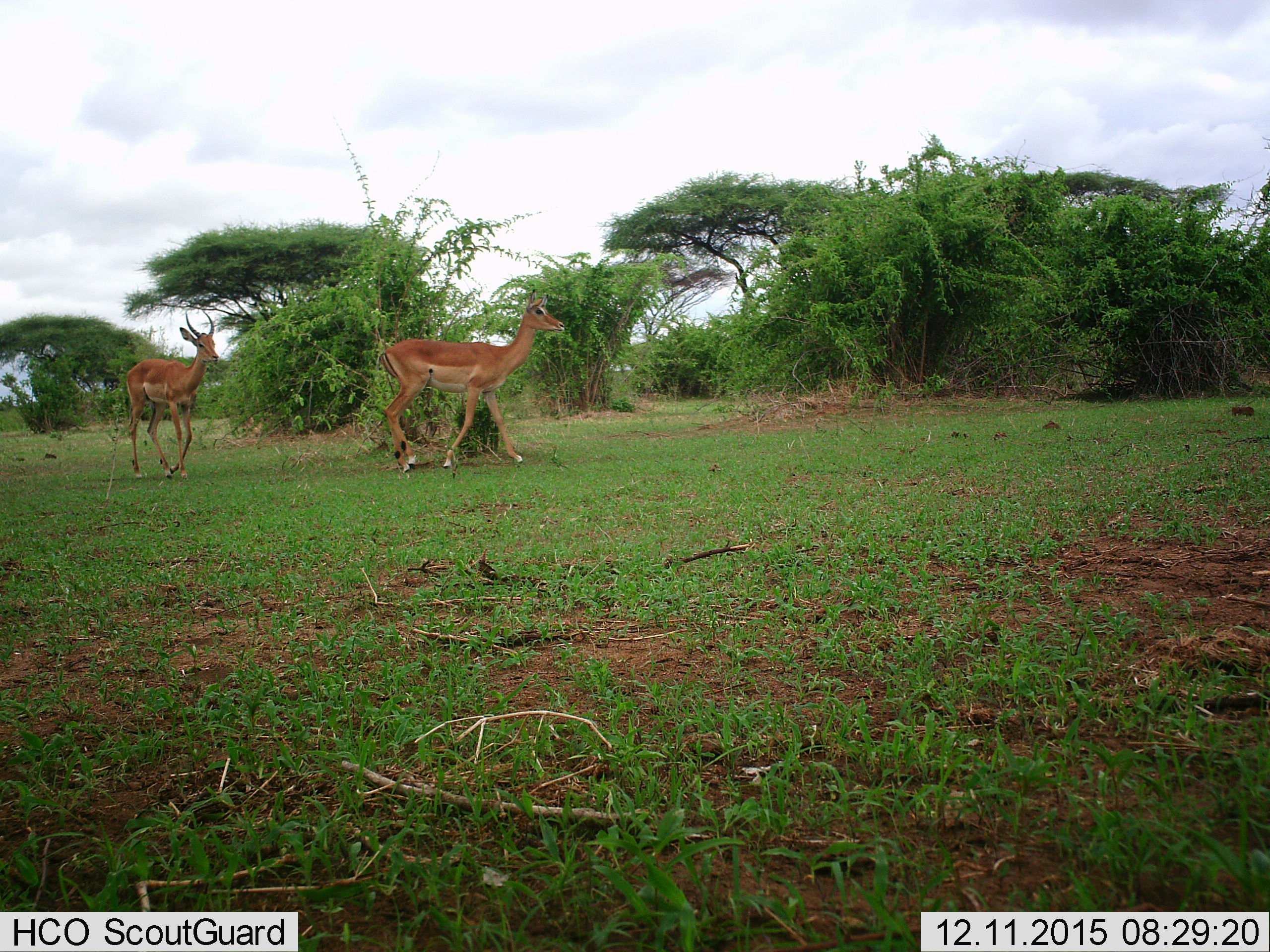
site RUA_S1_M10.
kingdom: Animalia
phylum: Chordata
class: Mammalia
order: Artiodactyla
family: Bovidae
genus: Aepyceros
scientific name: Aepyceros melampus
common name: impala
Impala (Aepyceros melampus), count 2. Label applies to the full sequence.